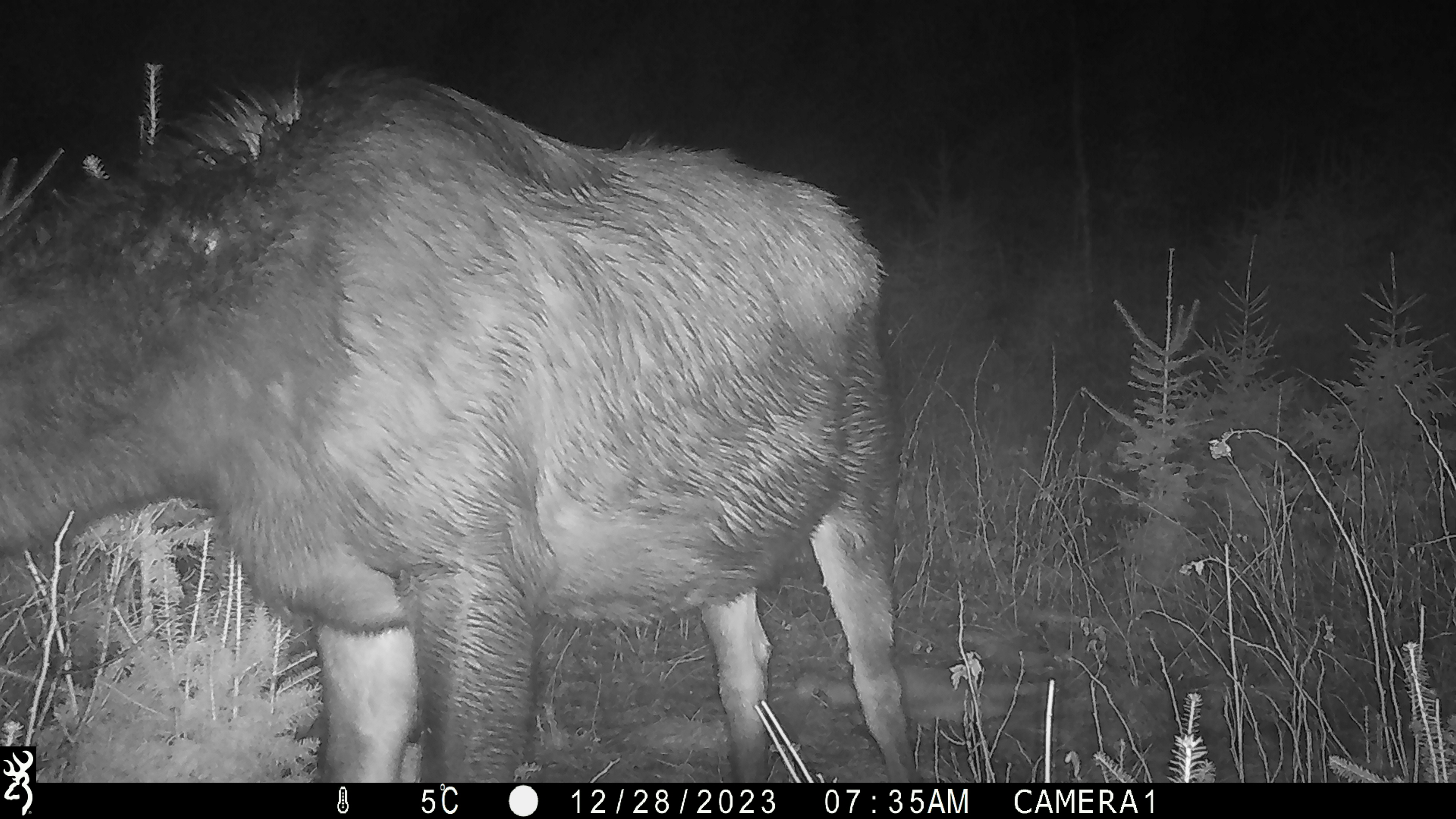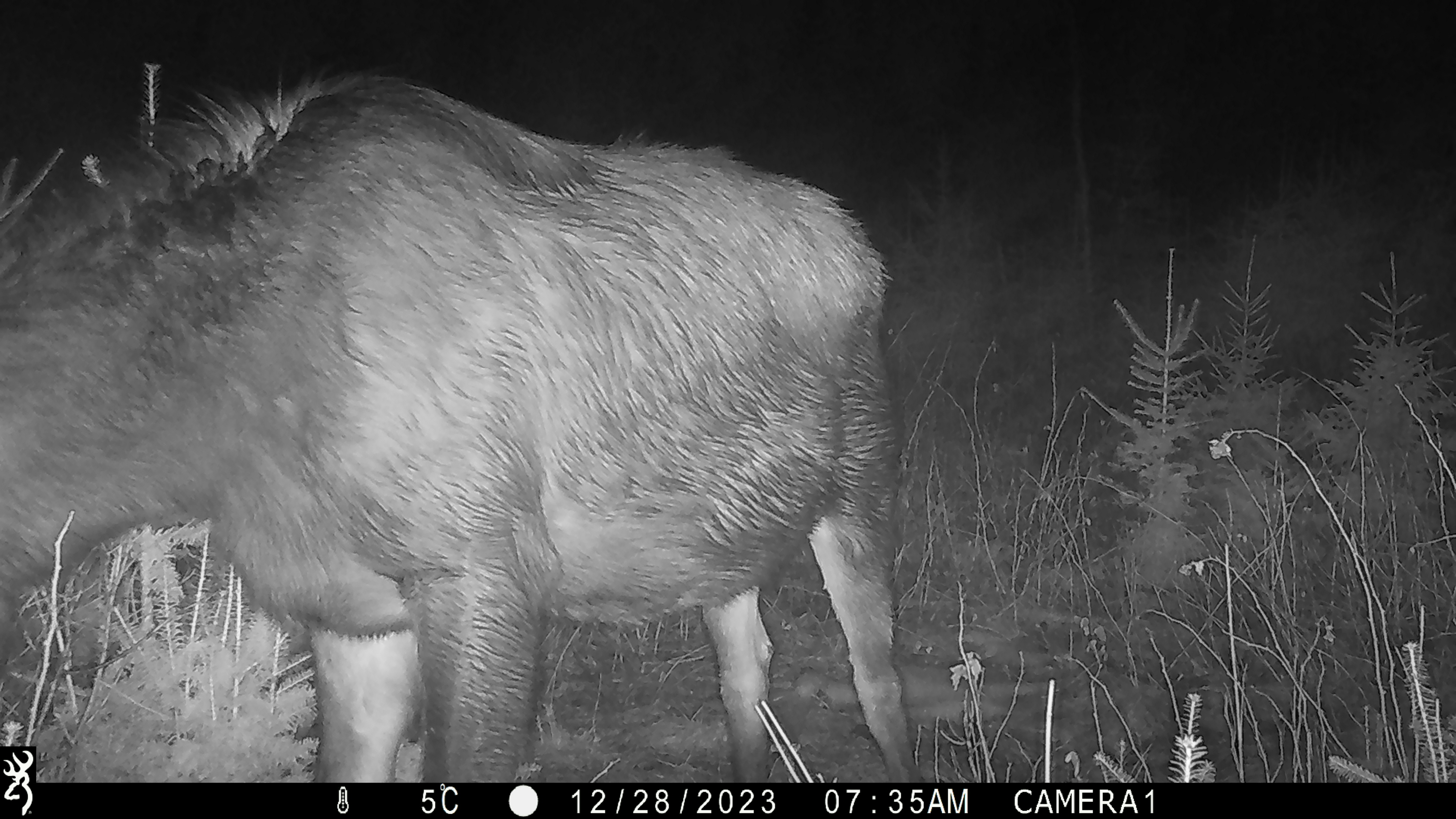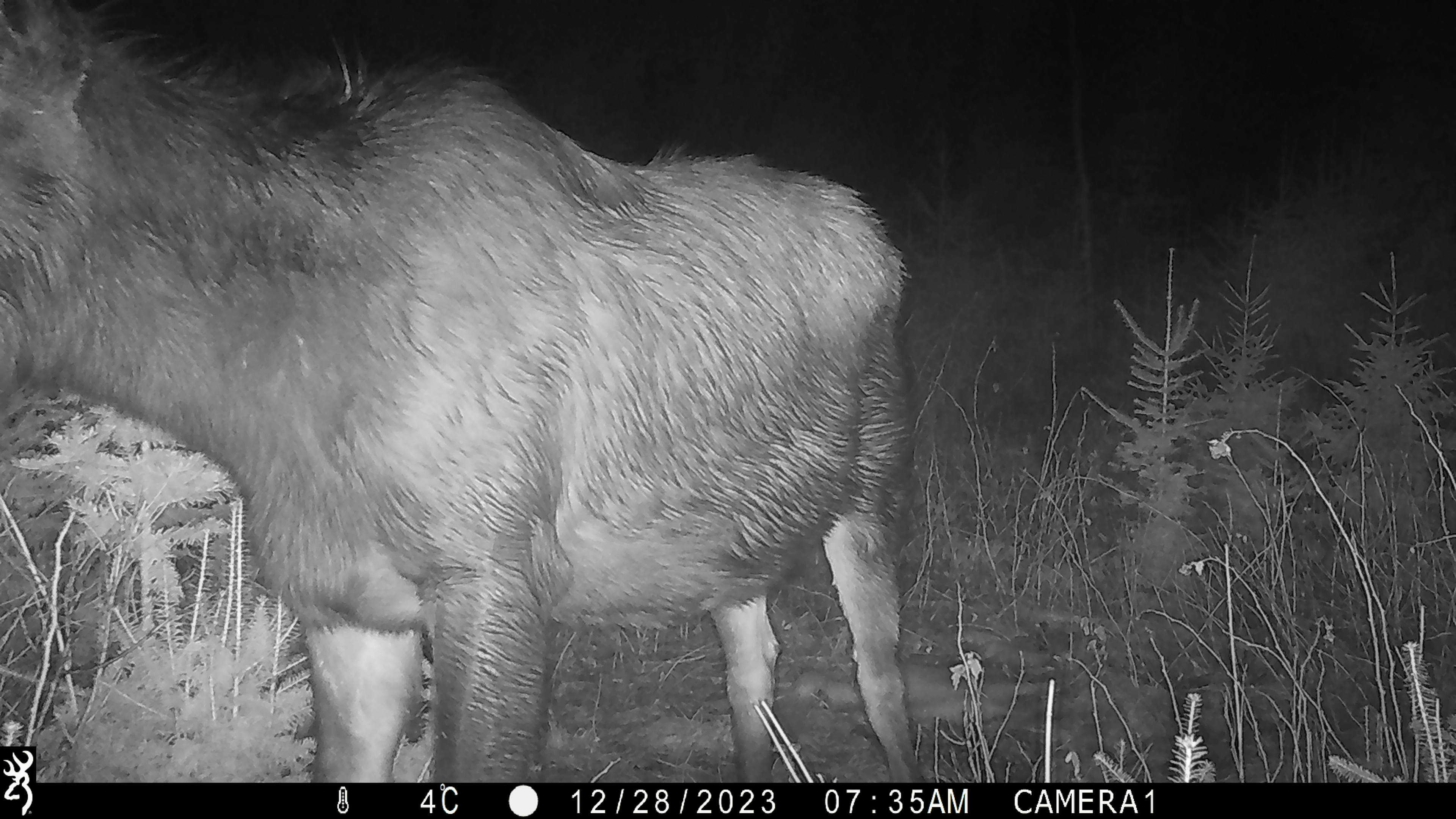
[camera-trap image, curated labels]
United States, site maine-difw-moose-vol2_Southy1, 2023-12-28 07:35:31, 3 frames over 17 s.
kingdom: Animalia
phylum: Chordata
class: Mammalia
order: Artiodactyla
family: Cervidae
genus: Alces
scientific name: Alces alces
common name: moose